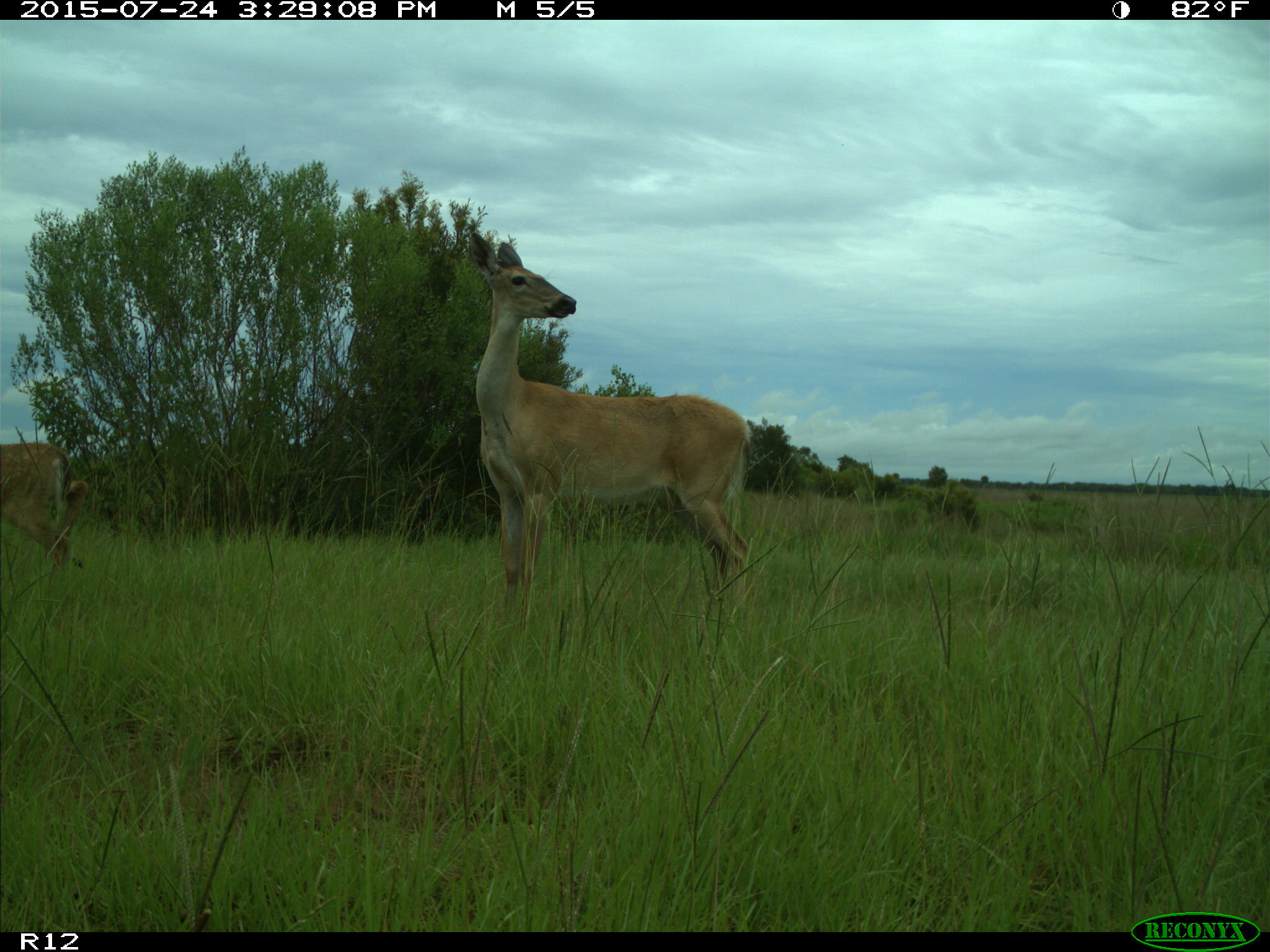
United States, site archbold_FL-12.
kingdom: Animalia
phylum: Chordata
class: Mammalia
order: Artiodactyla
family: Cervidae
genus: Odocoileus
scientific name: Odocoileus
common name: deer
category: unidentified deer